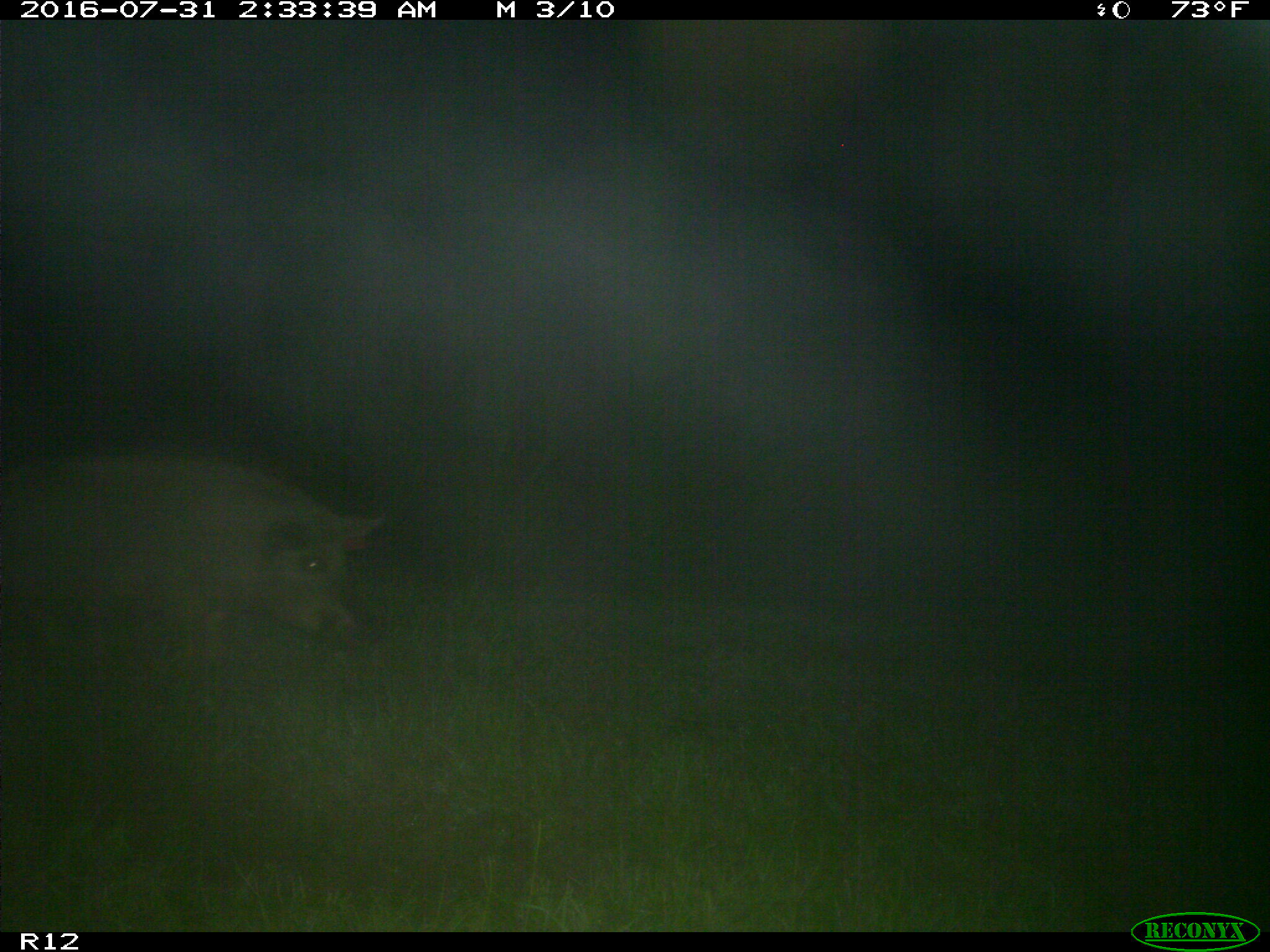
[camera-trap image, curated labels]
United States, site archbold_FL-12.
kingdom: Animalia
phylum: Chordata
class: Mammalia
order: Artiodactyla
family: Suidae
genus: Sus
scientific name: Sus scrofa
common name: wild boar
Sus scrofa (wild boar).